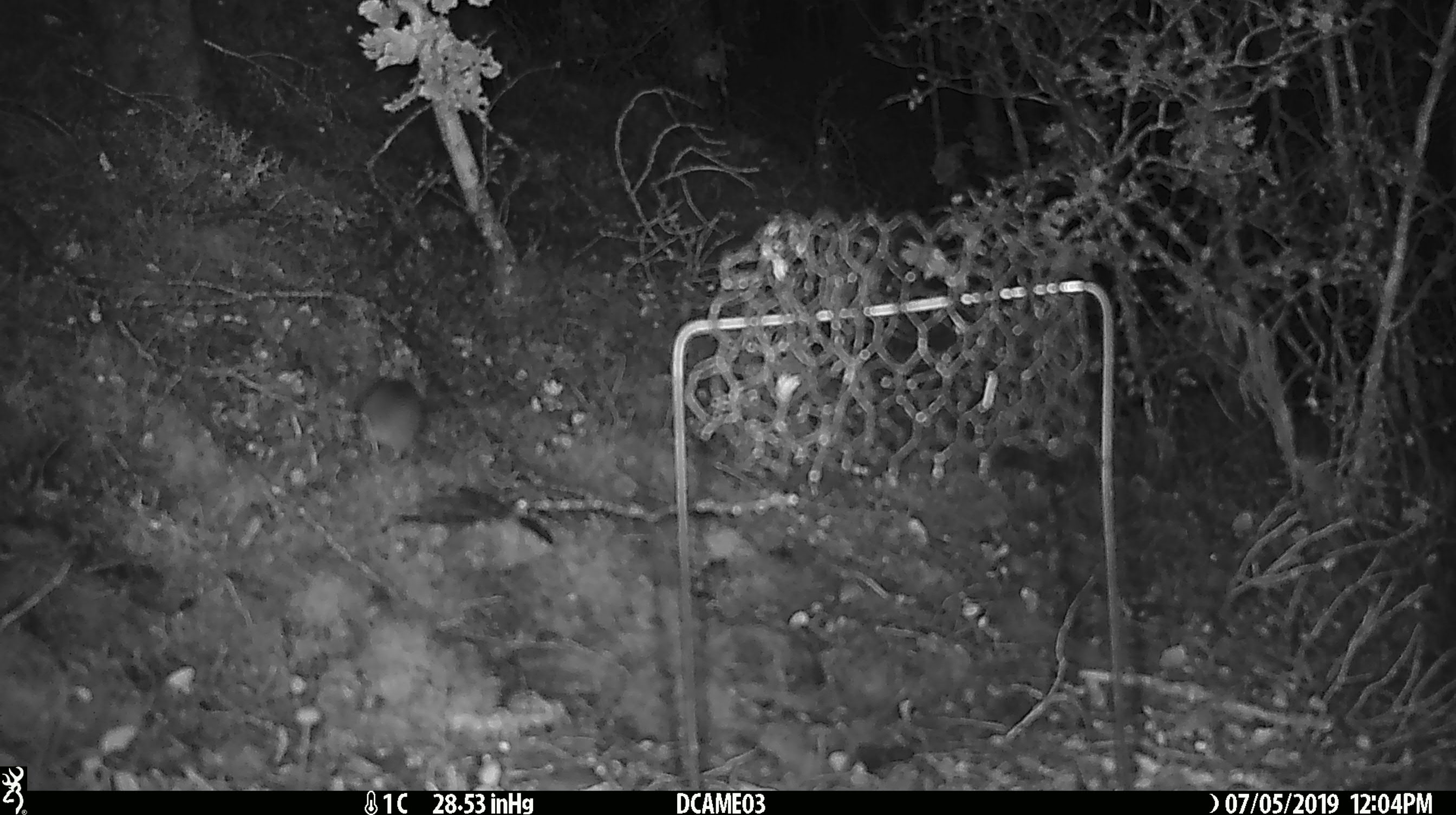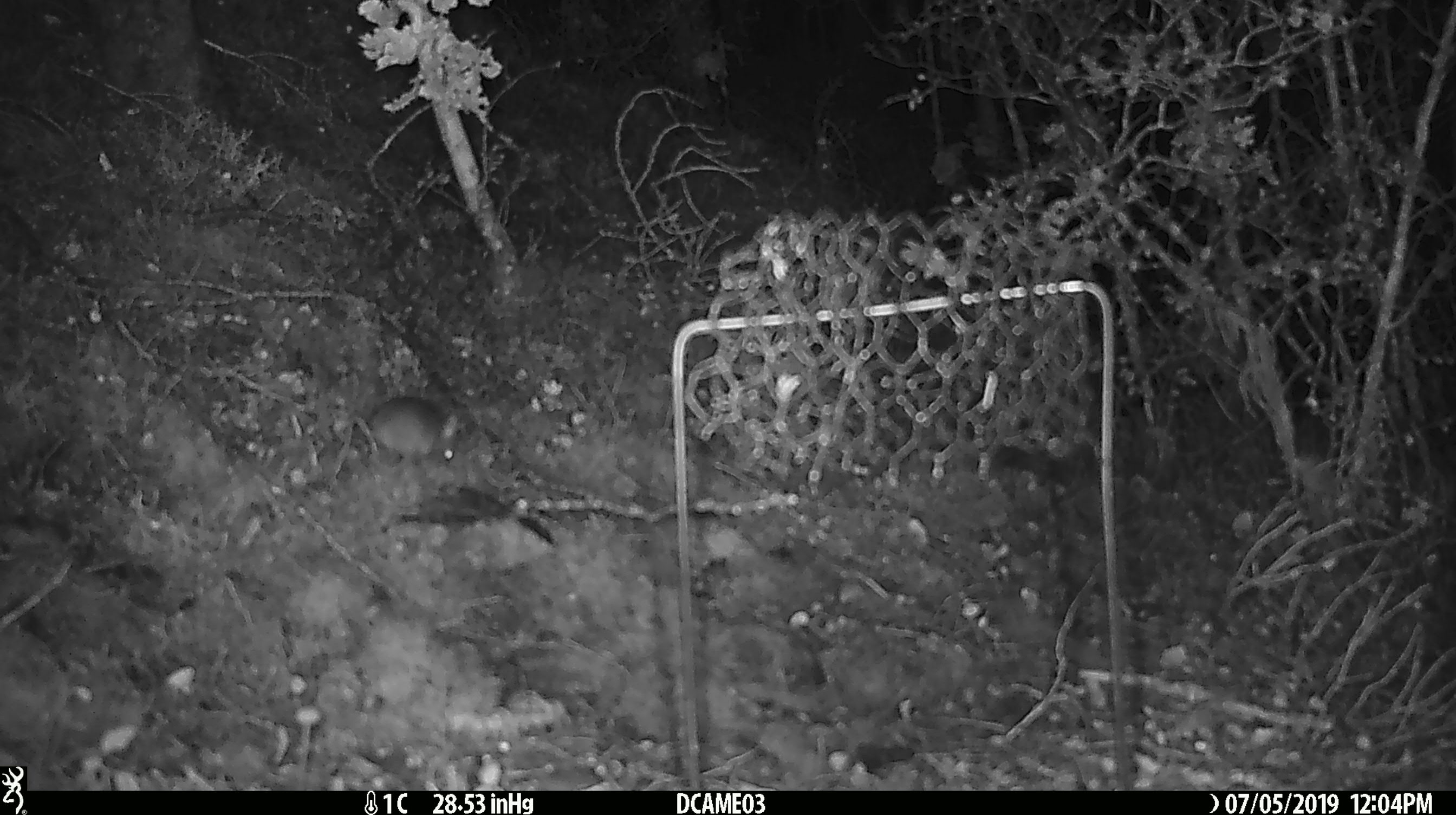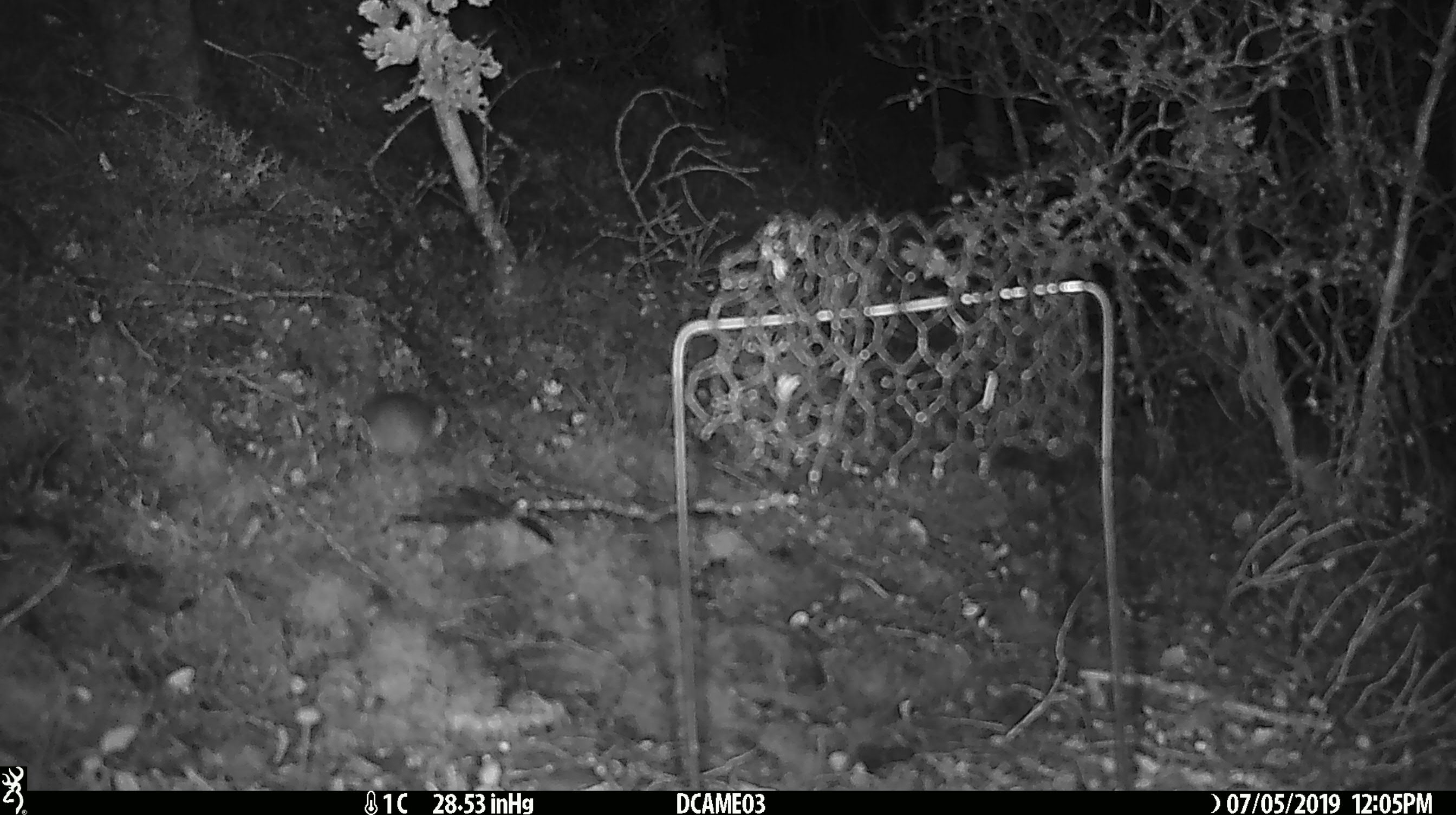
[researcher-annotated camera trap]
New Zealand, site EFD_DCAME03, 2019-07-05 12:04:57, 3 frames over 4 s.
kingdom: Animalia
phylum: Chordata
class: Mammalia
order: Rodentia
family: Muridae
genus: Mus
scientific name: Mus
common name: mouse